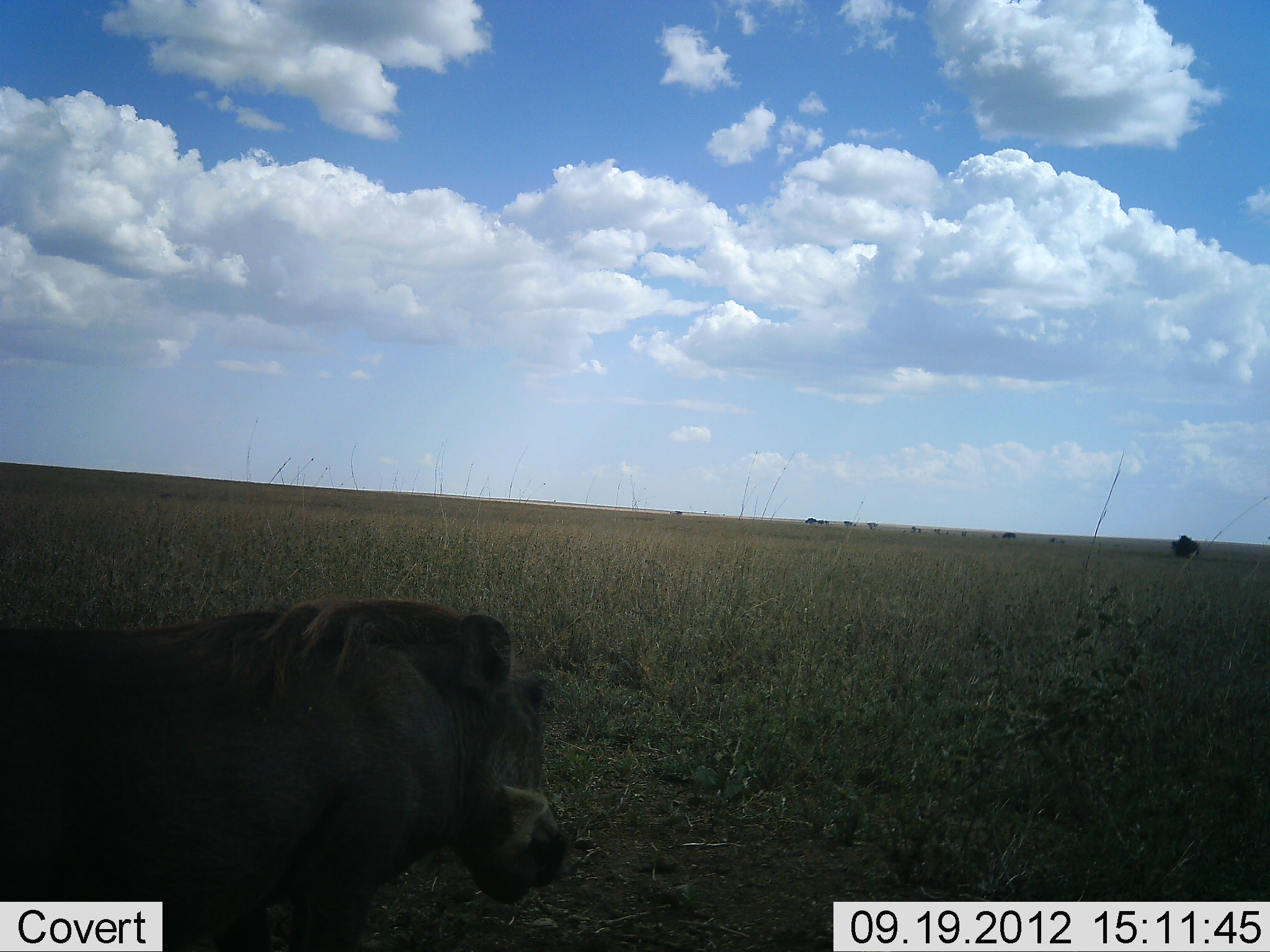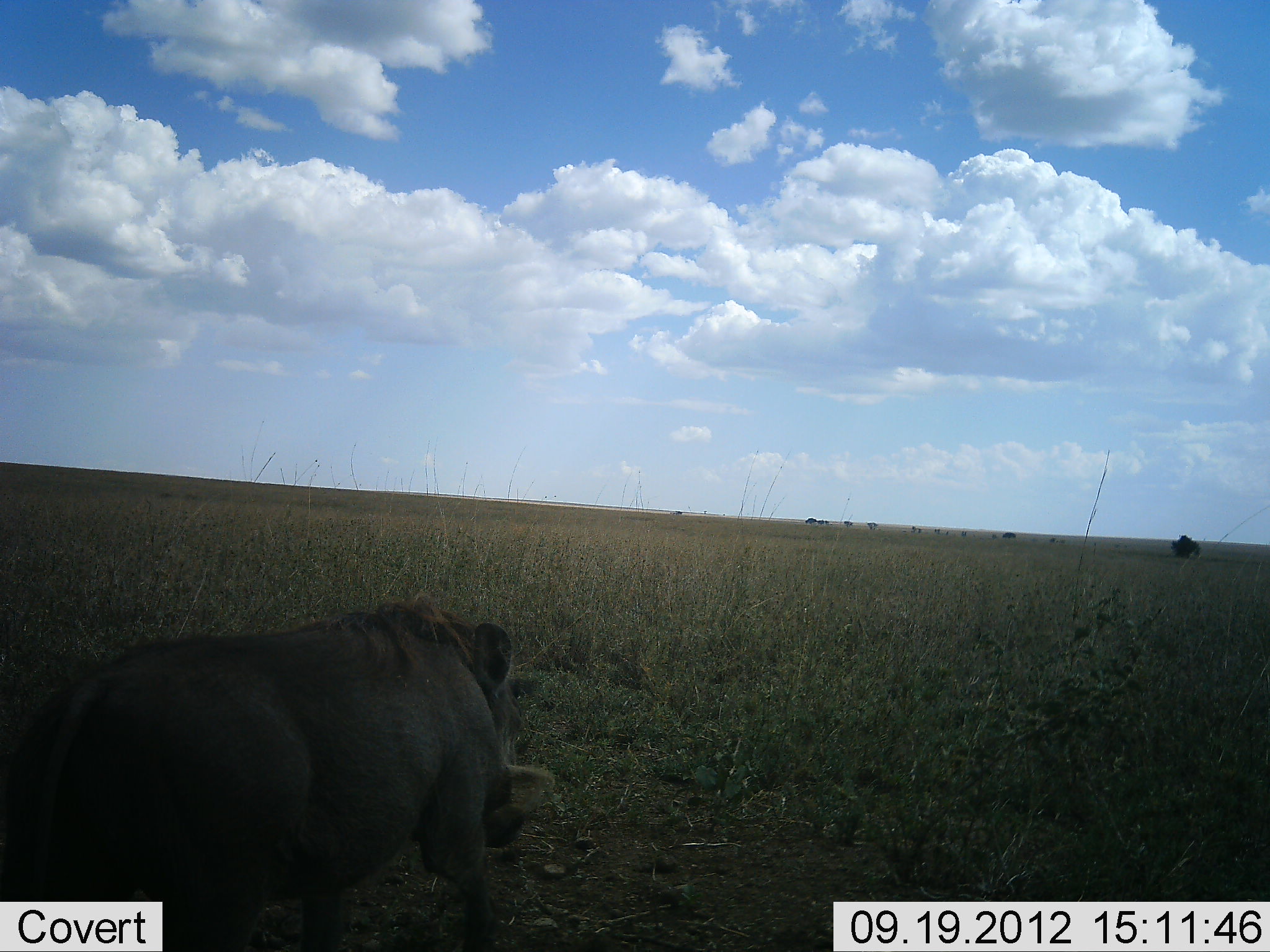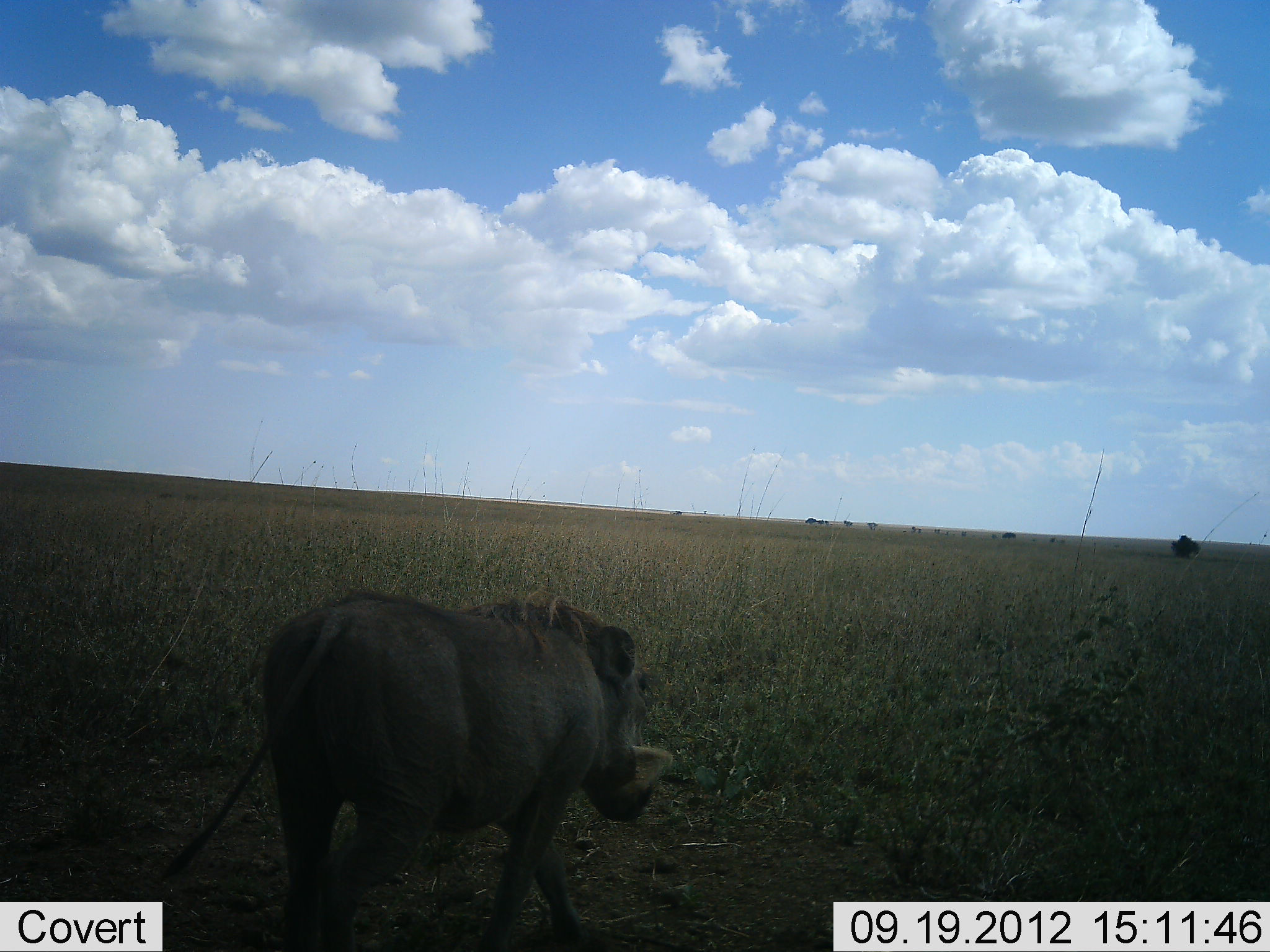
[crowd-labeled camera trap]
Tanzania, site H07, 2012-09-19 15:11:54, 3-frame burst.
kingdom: Animalia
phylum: Chordata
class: Mammalia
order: Artiodactyla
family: Suidae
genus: Phacochoerus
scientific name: Phacochoerus africanus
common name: warthog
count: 1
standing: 0%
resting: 0%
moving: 100%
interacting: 0%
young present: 0%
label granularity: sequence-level